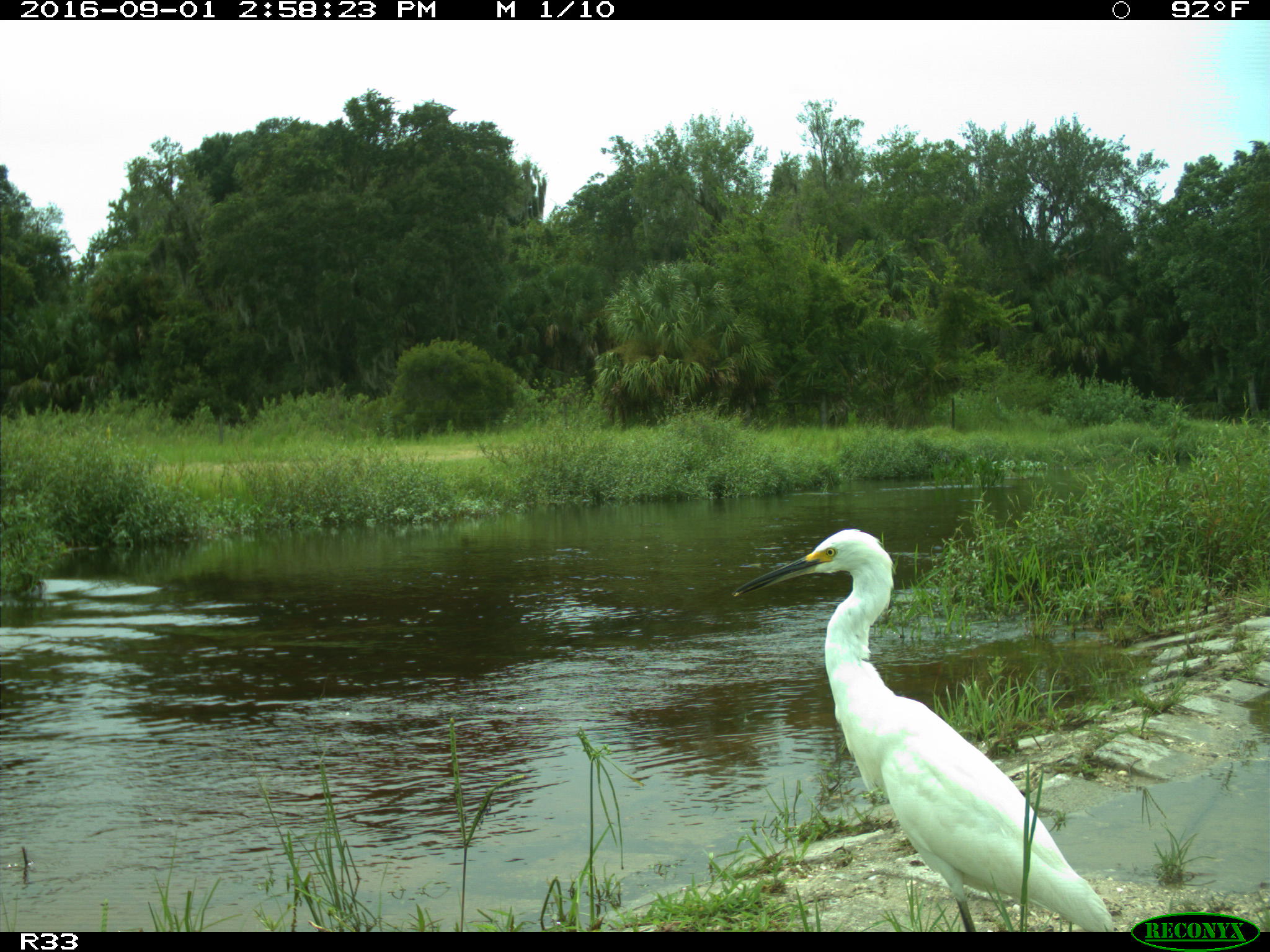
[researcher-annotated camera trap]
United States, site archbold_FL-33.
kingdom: Animalia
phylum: Chordata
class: Aves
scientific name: Aves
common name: birds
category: unidentified bird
Unidentified bird (birds) (Aves).